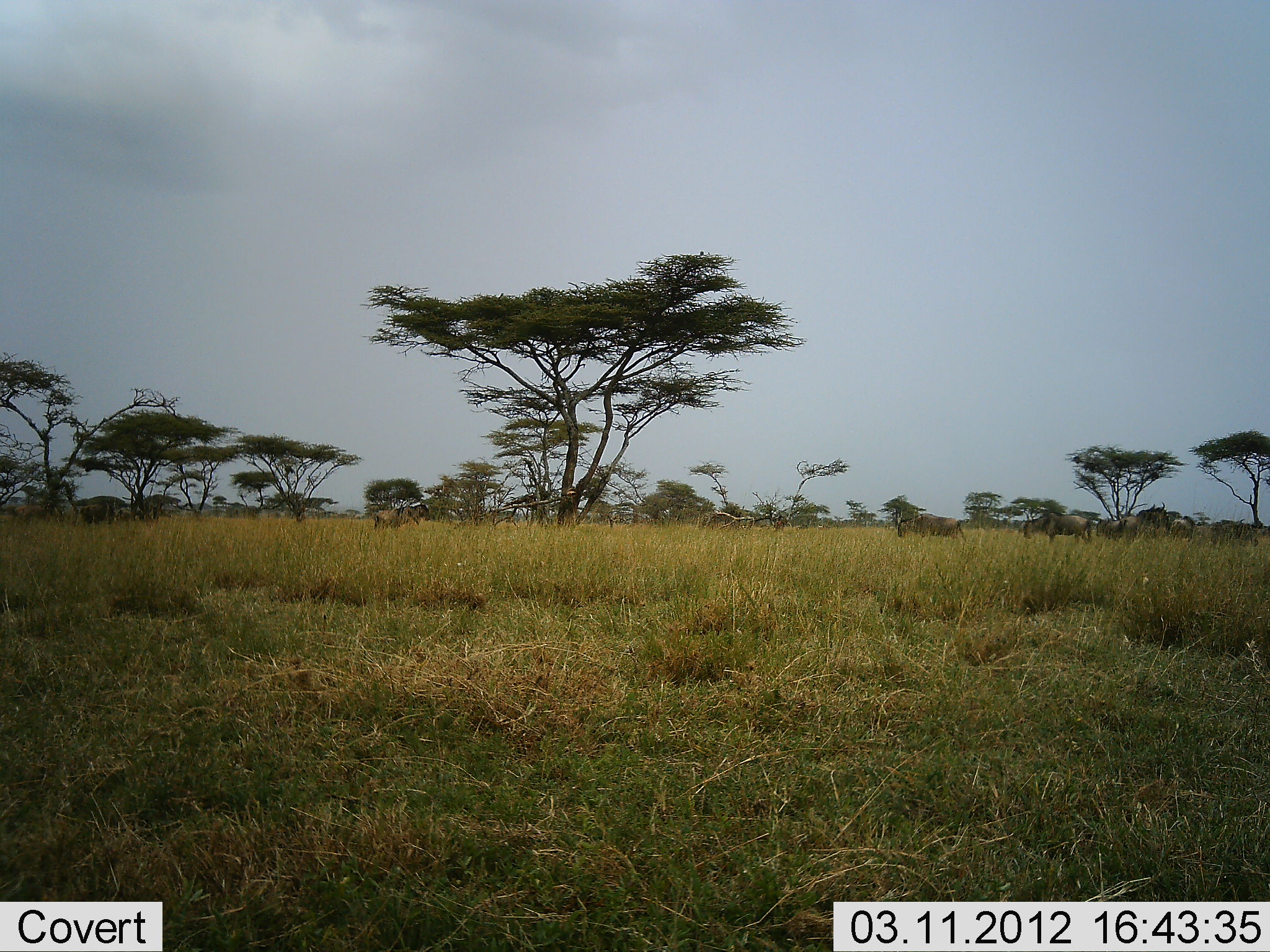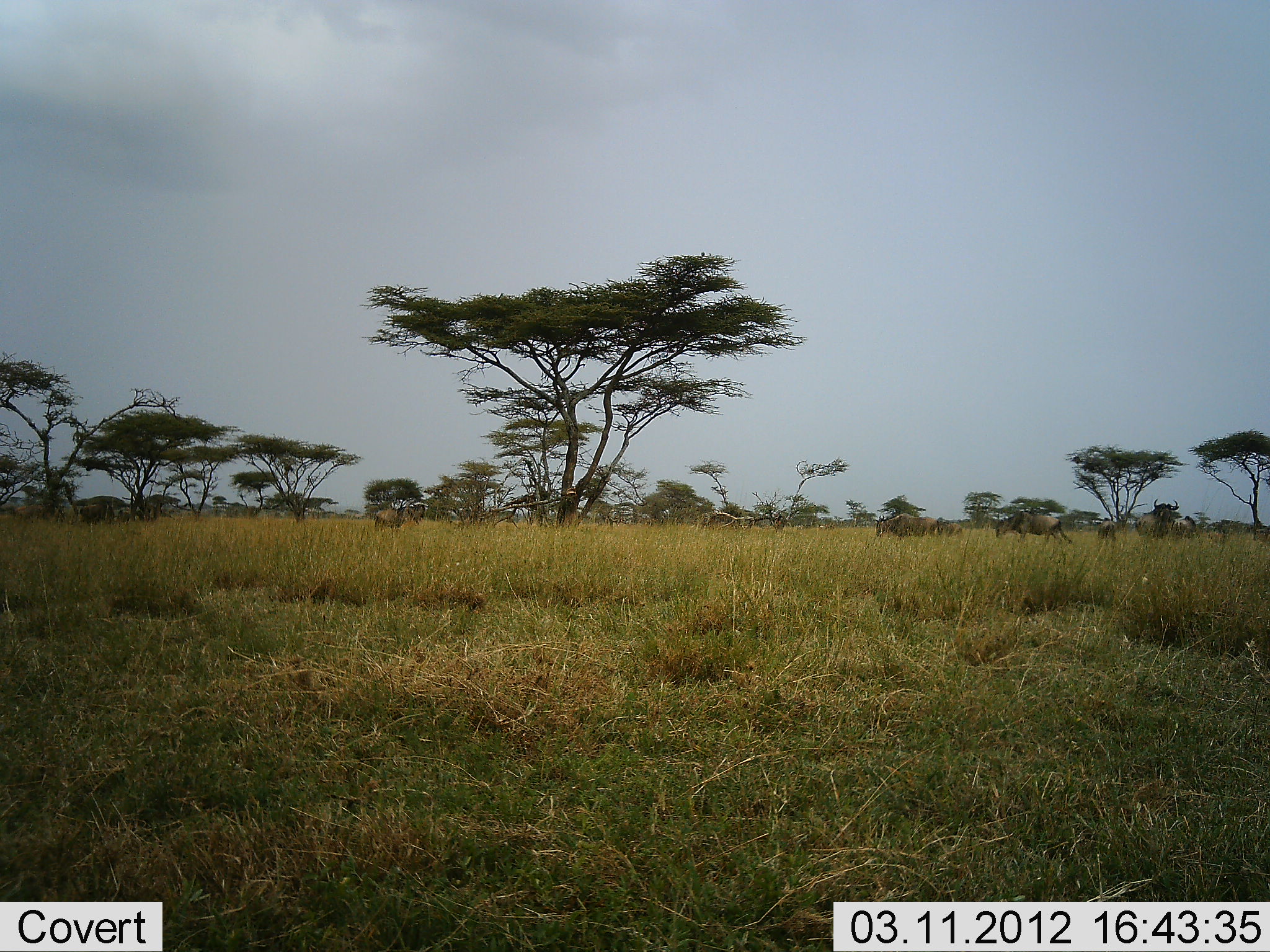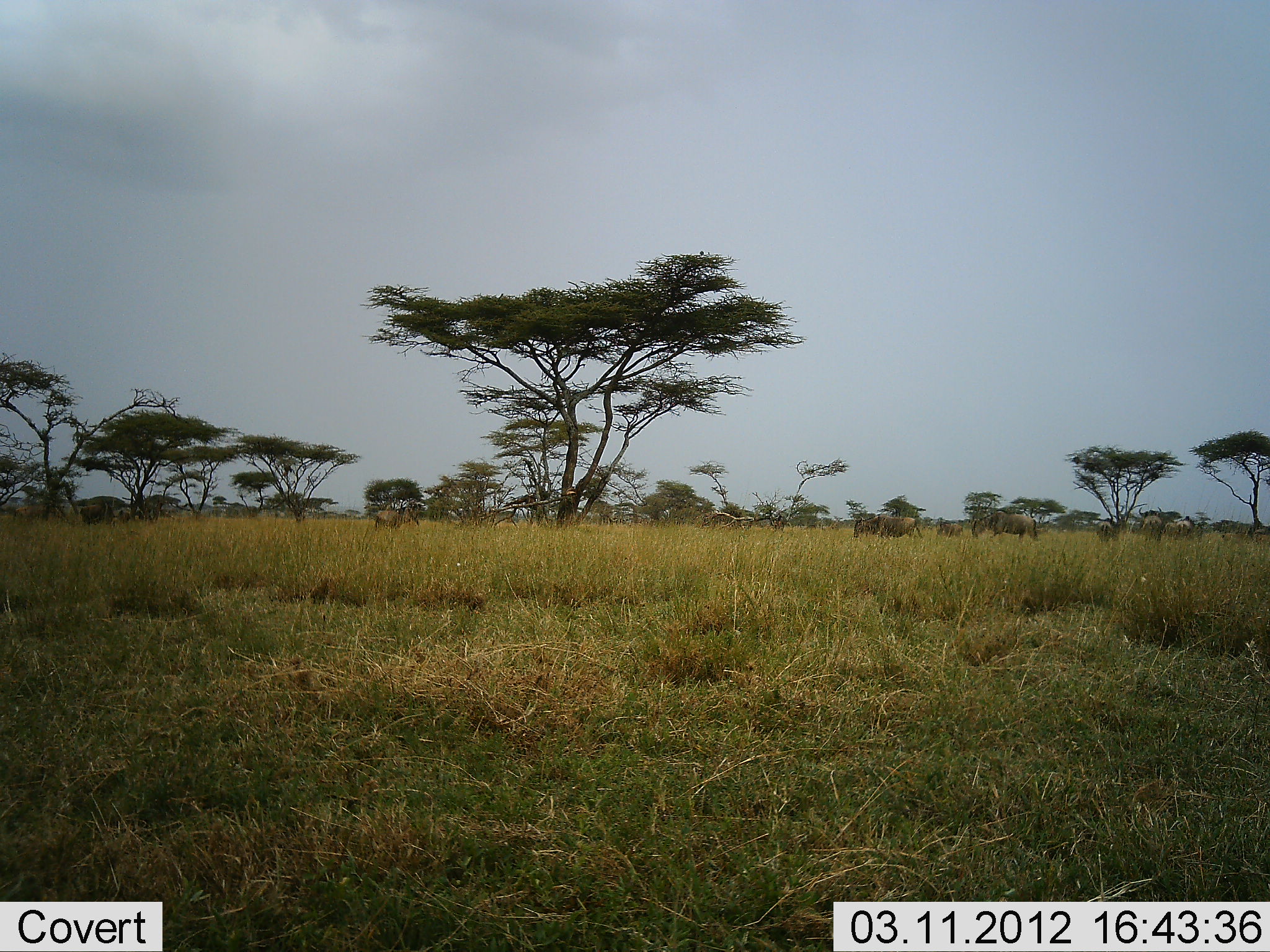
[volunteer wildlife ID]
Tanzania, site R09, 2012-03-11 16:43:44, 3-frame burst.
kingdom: Animalia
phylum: Chordata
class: Mammalia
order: Artiodactyla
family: Bovidae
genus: Connochaetes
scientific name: Connochaetes taurinus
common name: blue wildebeest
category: wildebeest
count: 8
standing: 31%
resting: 6%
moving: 88%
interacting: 0%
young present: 0%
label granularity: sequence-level